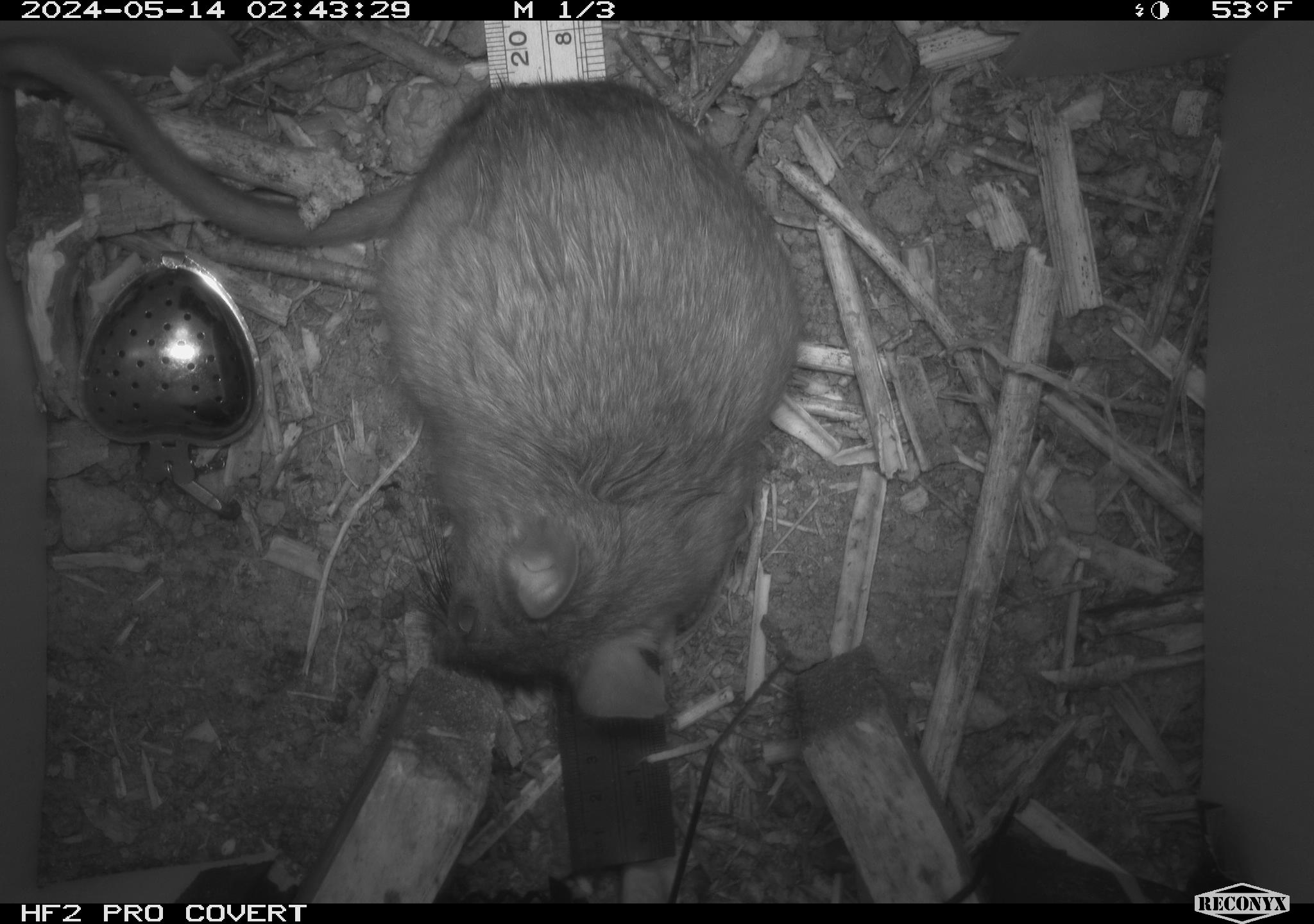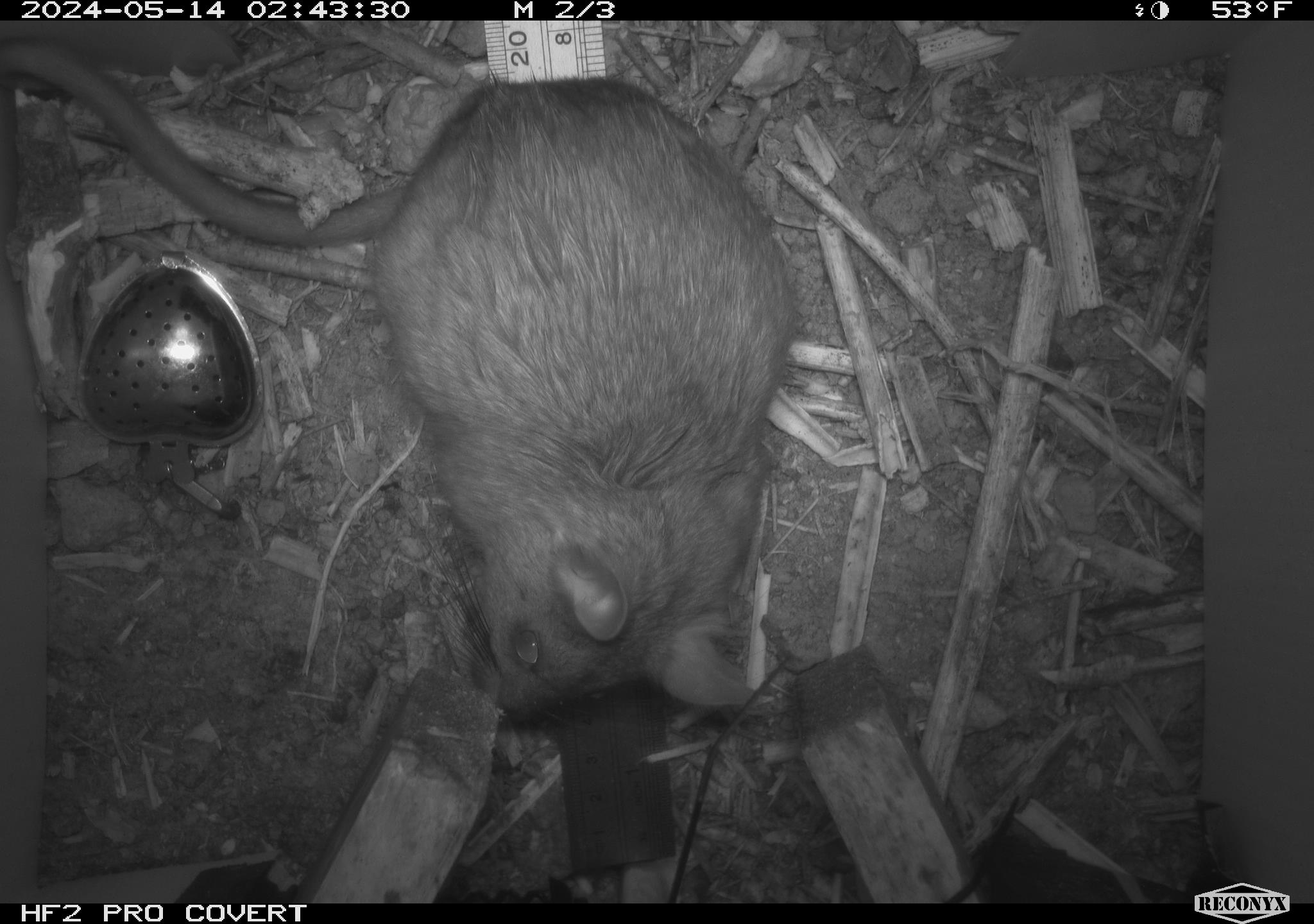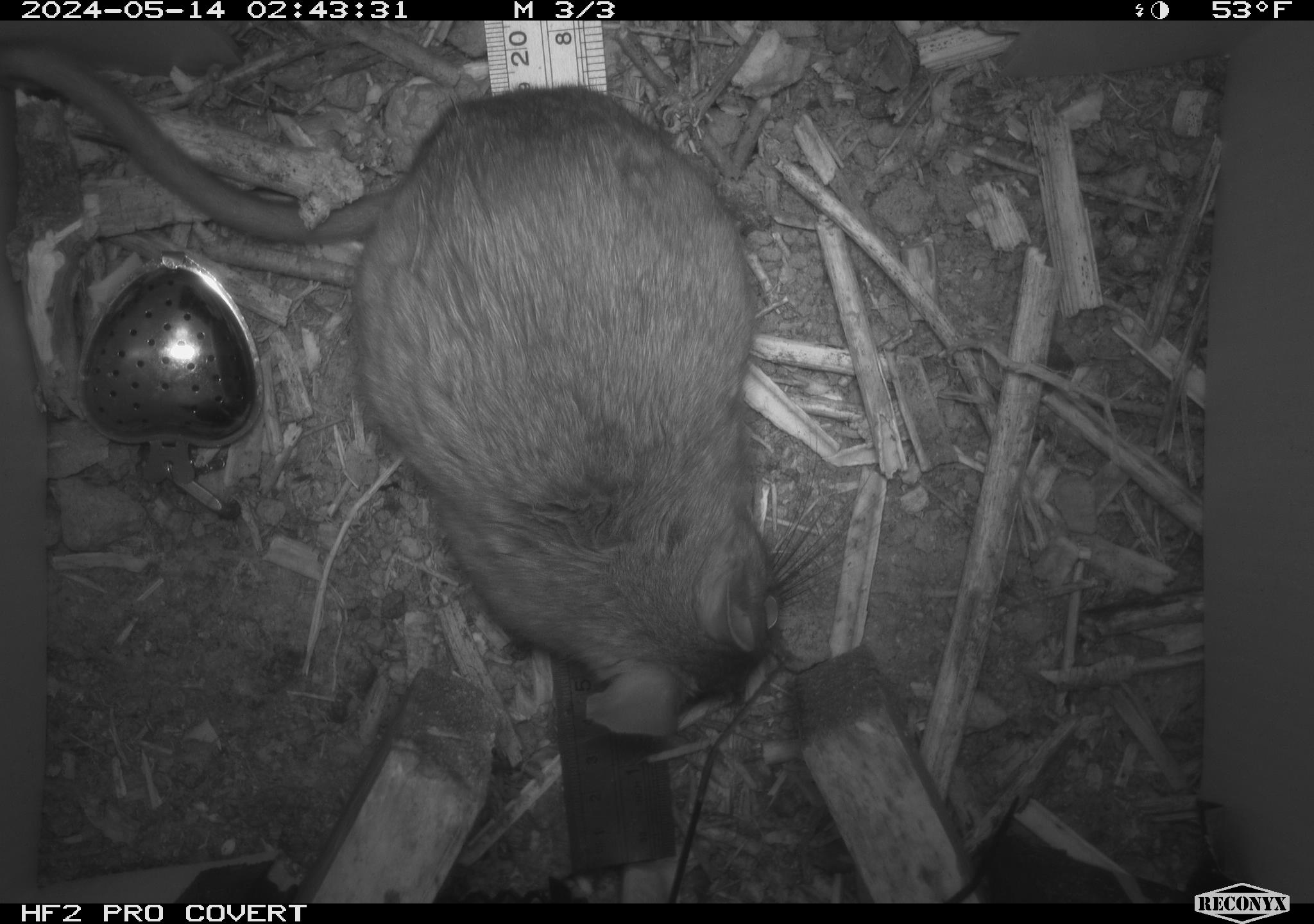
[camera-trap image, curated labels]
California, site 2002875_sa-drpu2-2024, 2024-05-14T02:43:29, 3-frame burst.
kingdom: Animalia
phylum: Chordata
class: Mammalia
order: Rodentia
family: Cricetidae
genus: Neotoma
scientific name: Neotoma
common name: pack rat or woodrat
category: neotoma species